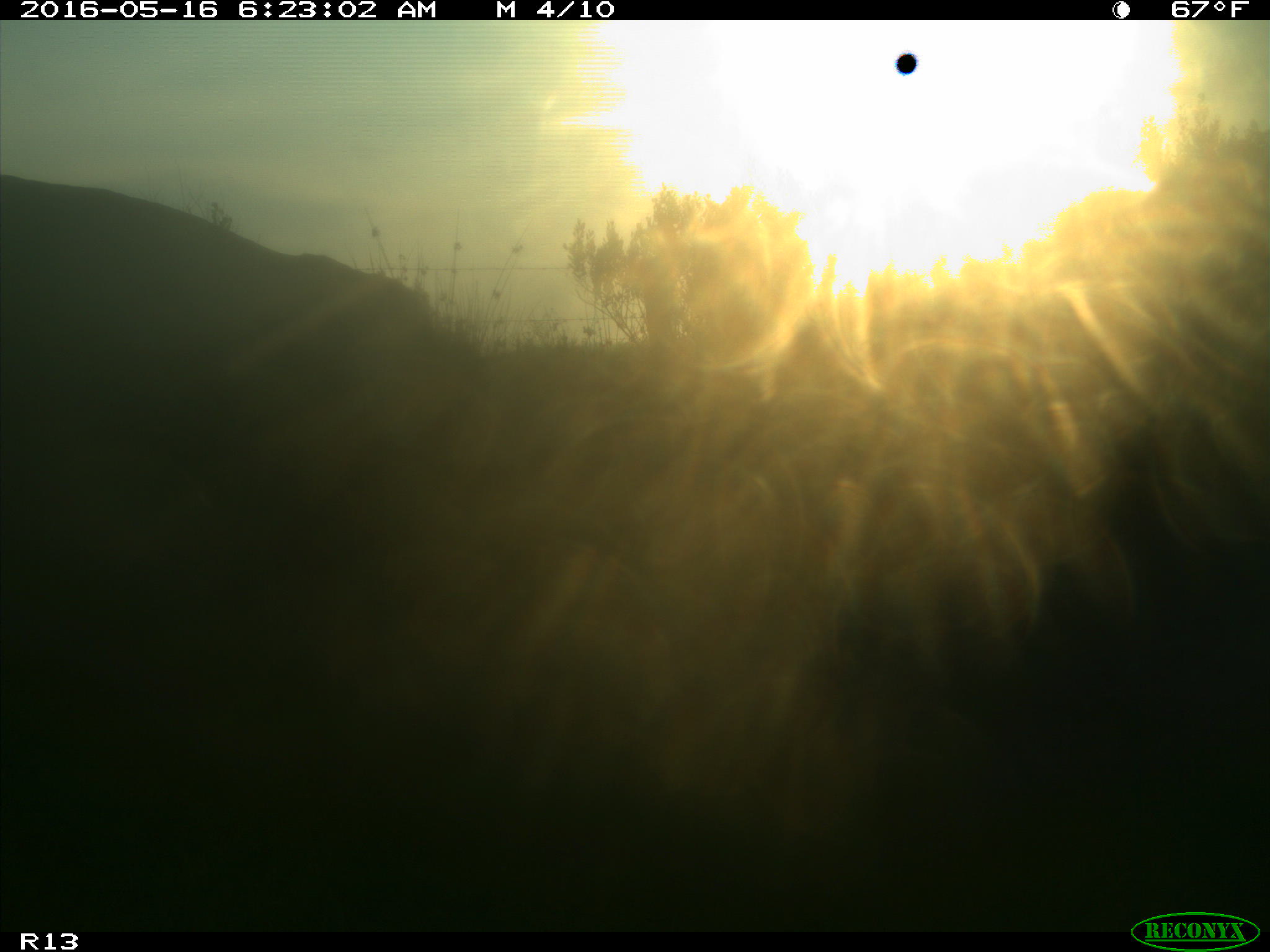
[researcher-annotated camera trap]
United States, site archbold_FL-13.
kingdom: Animalia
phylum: Chordata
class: Mammalia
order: Artiodactyla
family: Bovidae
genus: Bos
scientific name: Bos taurus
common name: domestic cow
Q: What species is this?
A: Bos taurus (domestic cow).